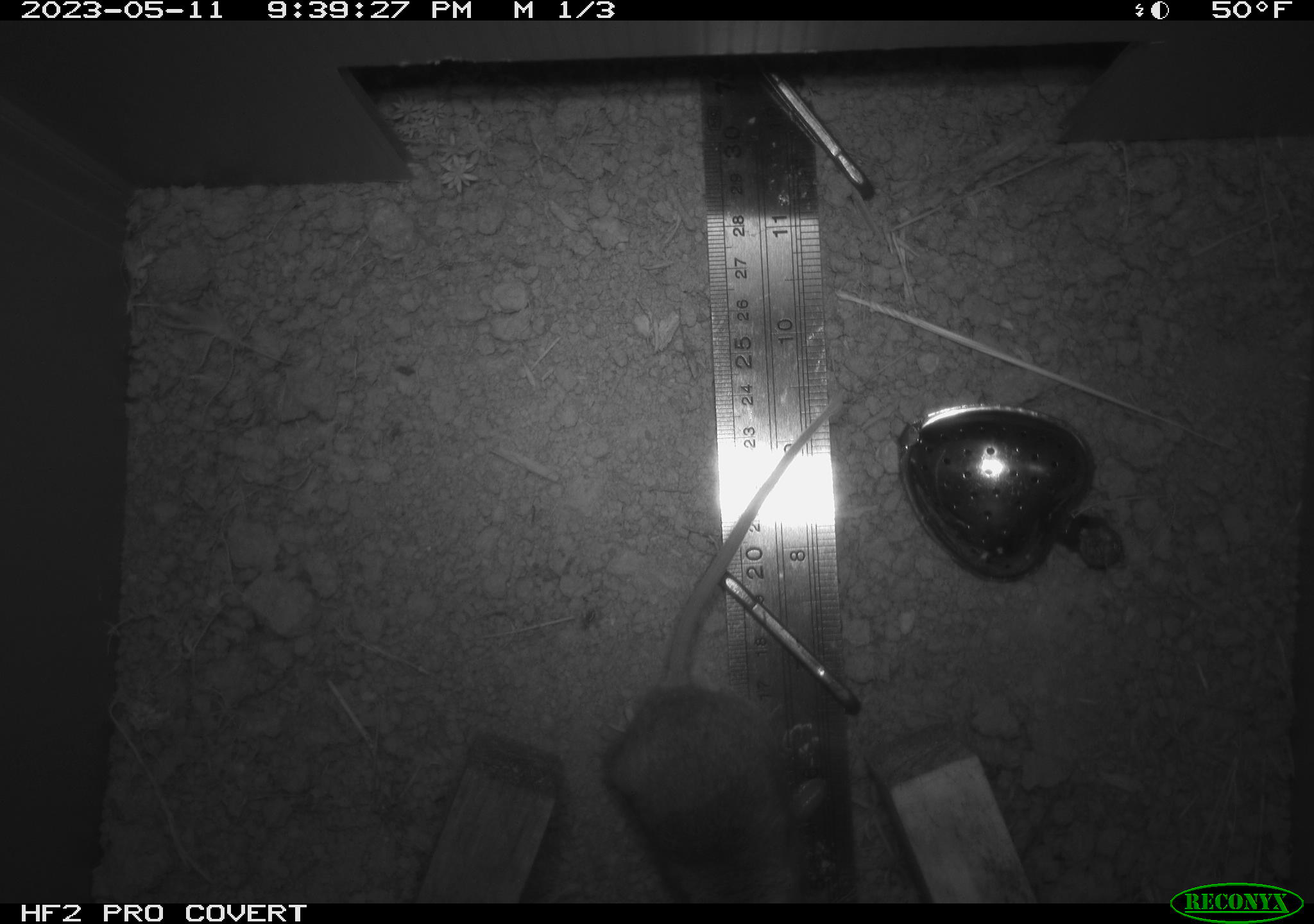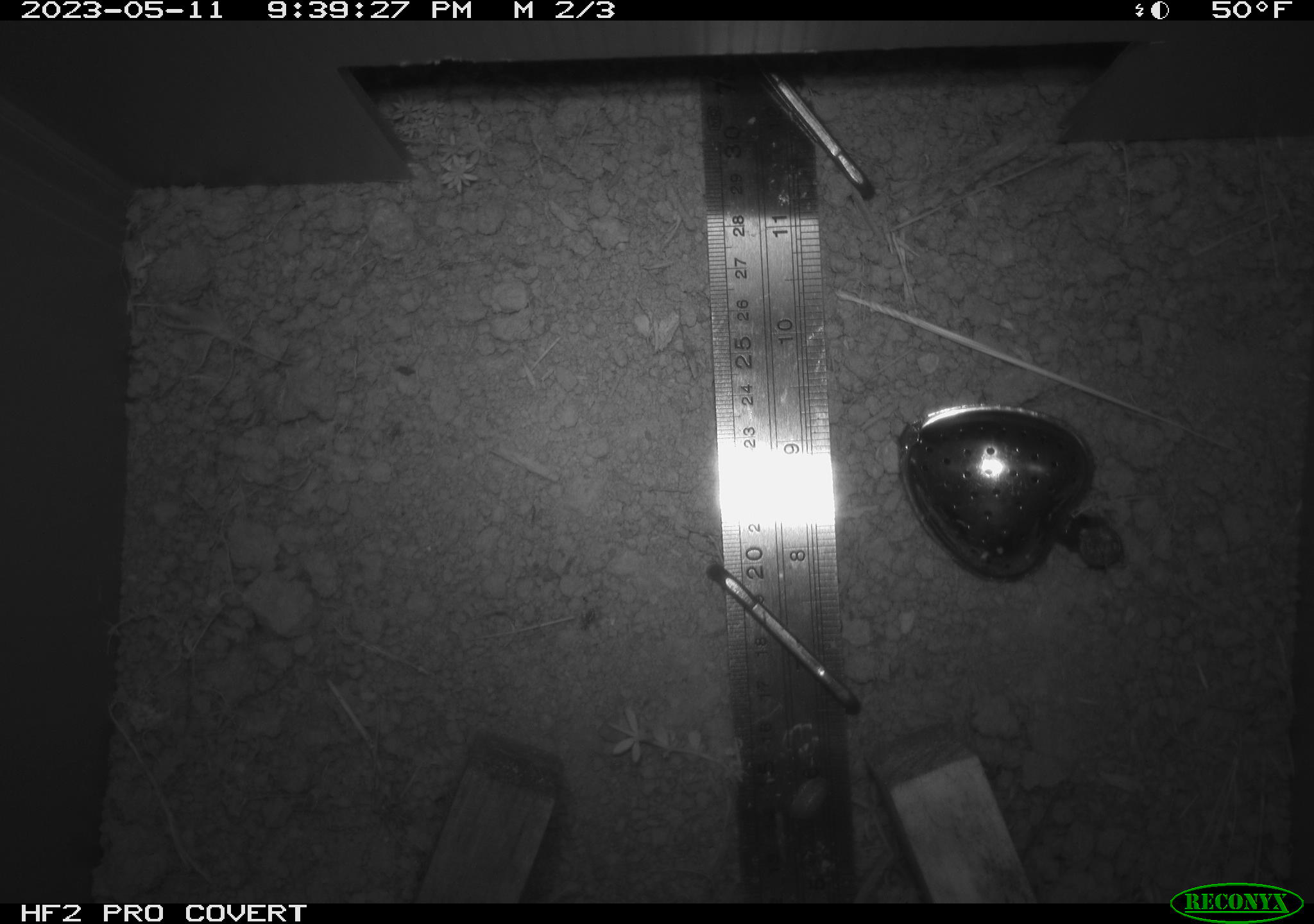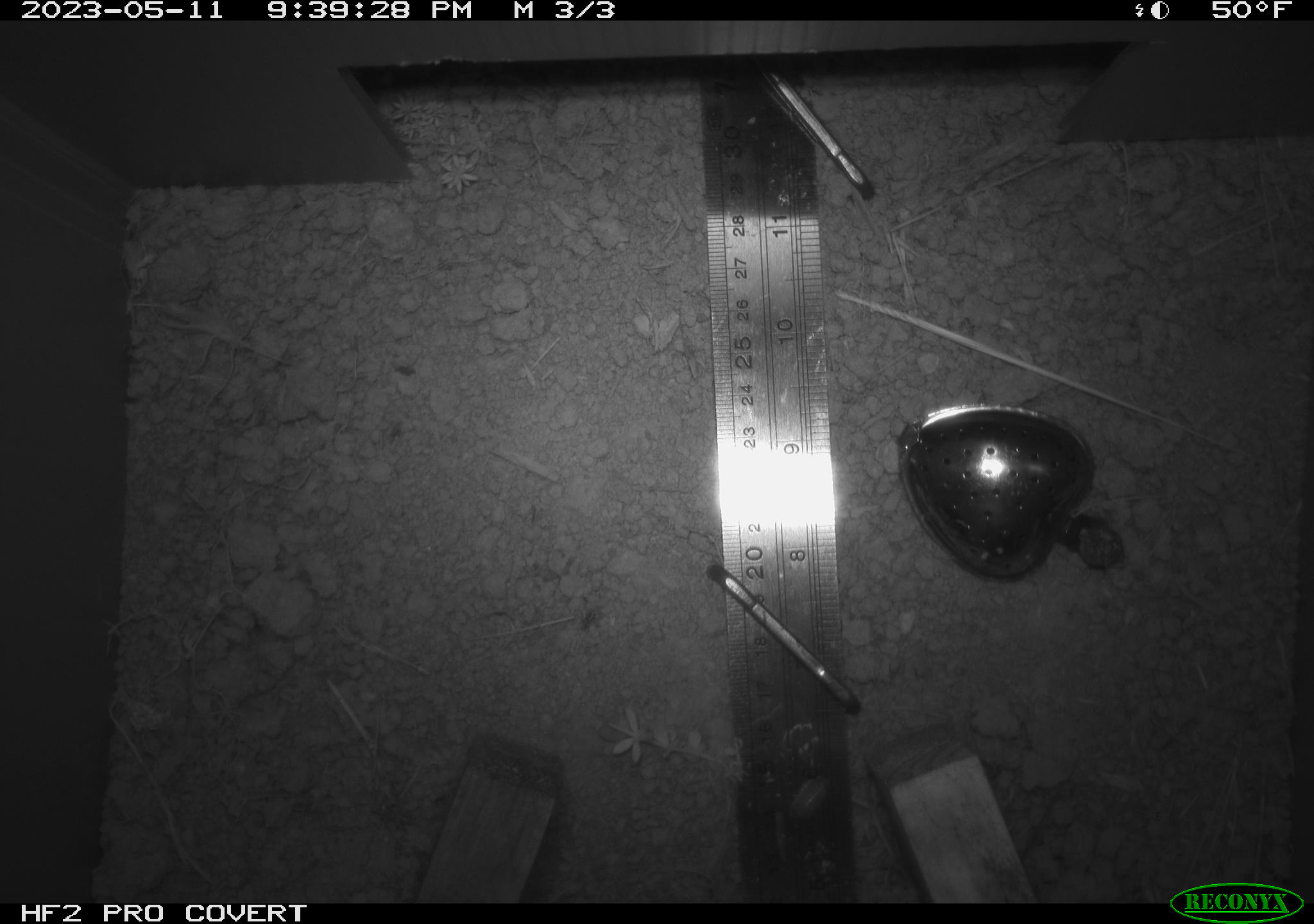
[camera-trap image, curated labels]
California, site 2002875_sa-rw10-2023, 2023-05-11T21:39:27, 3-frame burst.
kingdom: Animalia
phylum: Chordata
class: Mammalia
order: Rodentia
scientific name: Rodentia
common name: mouse species